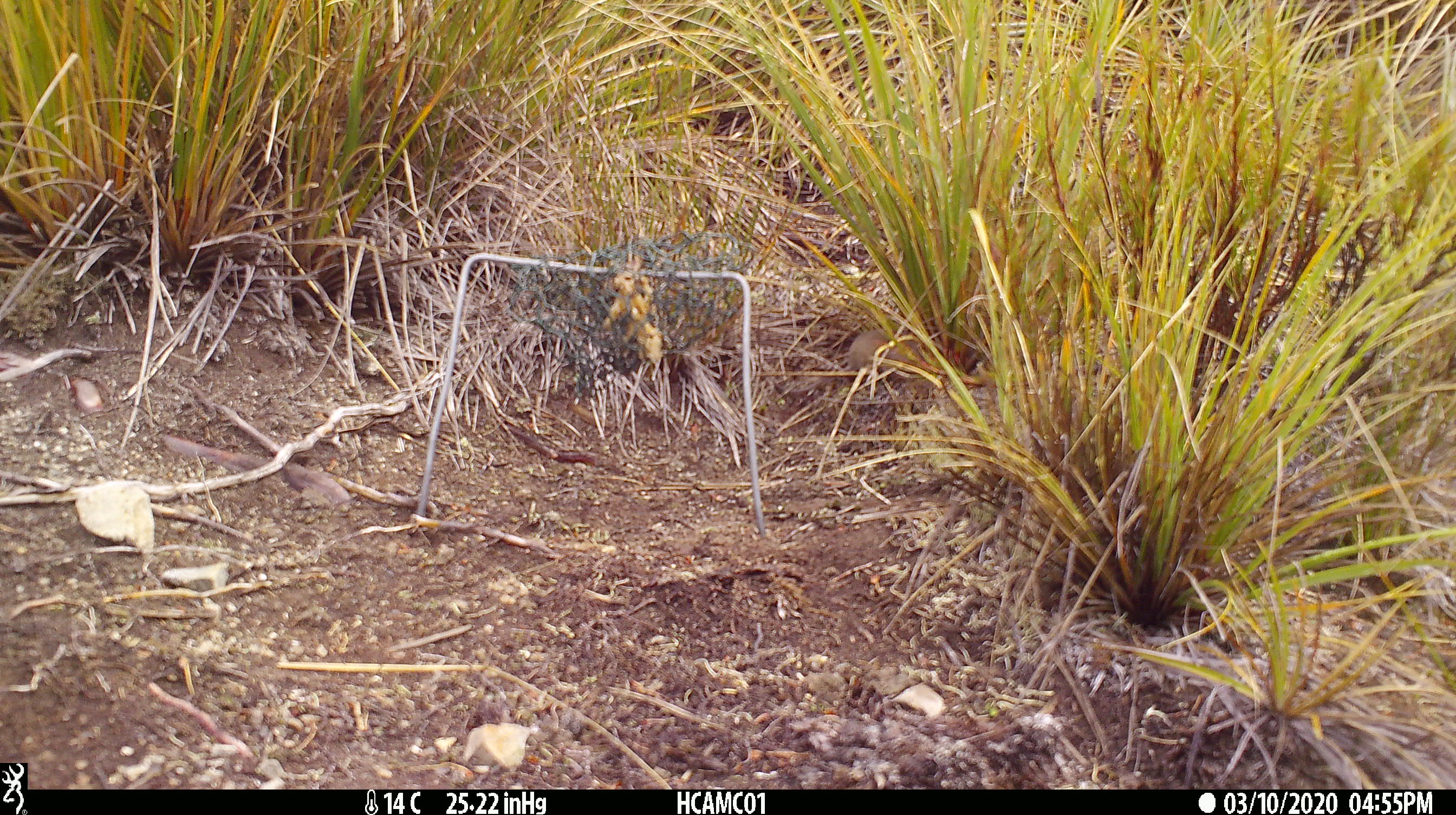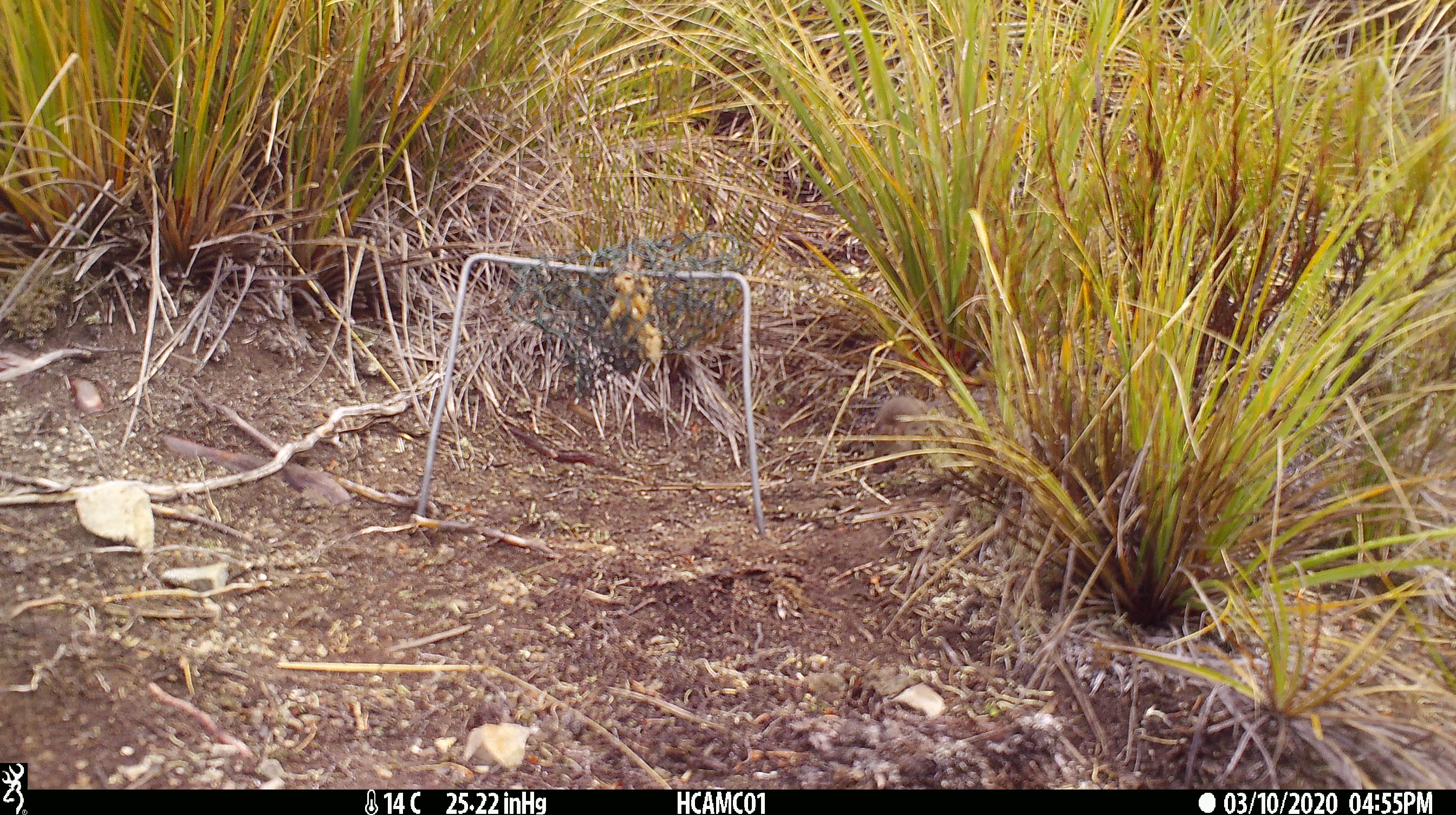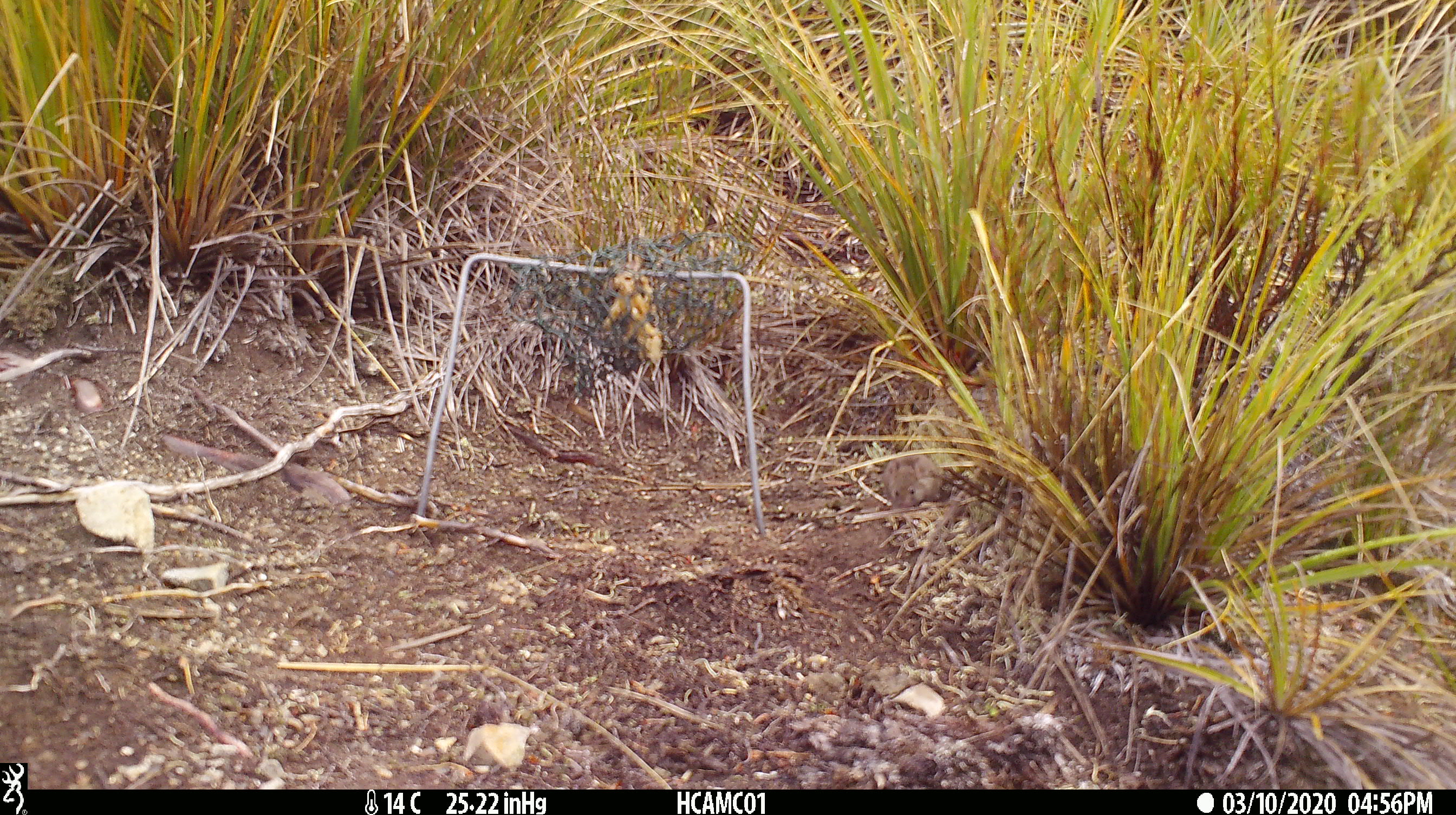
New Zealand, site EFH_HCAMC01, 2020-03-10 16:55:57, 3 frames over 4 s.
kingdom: Animalia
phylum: Chordata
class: Mammalia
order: Rodentia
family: Muridae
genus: Mus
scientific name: Mus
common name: mouse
Mouse (Mus).